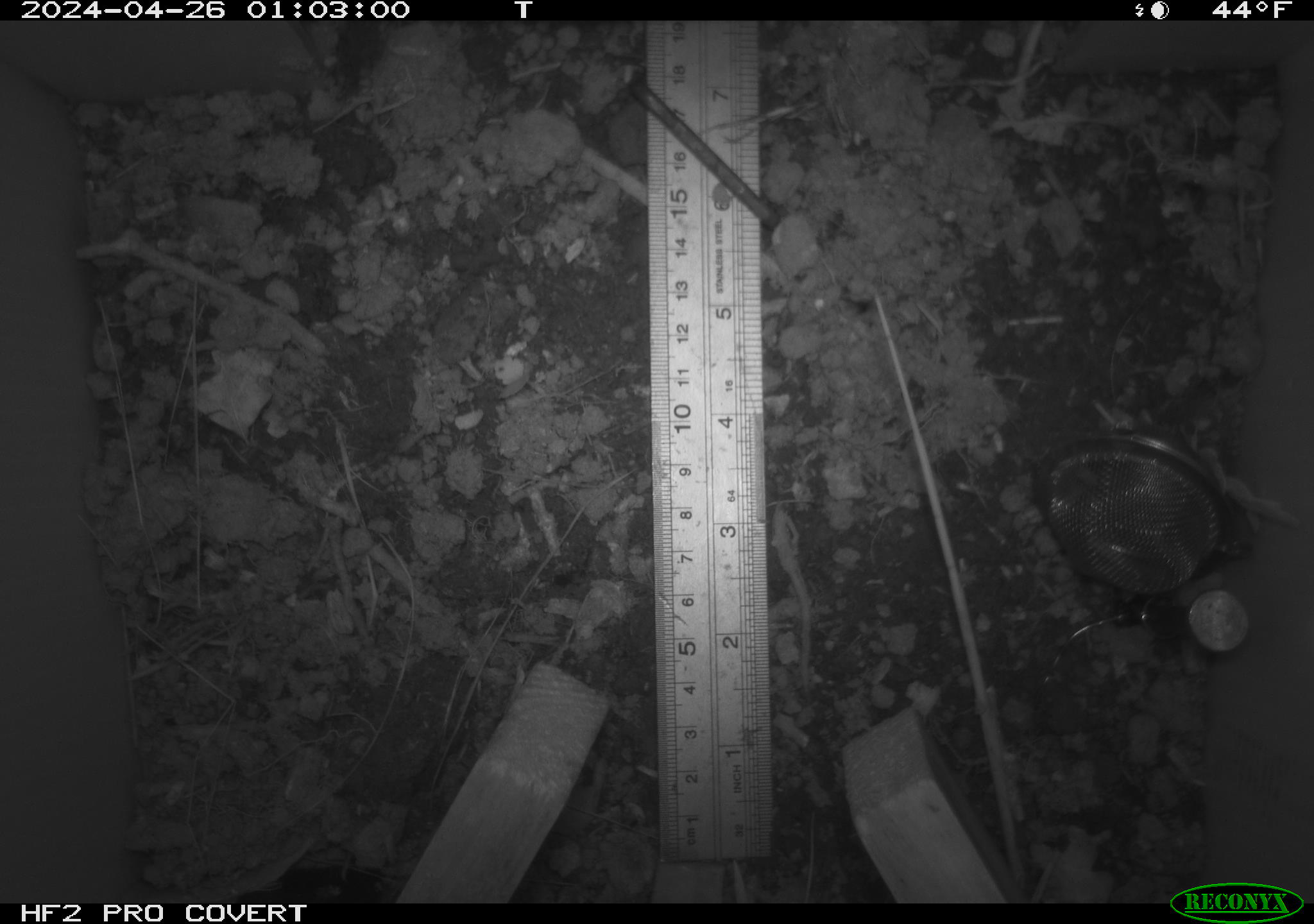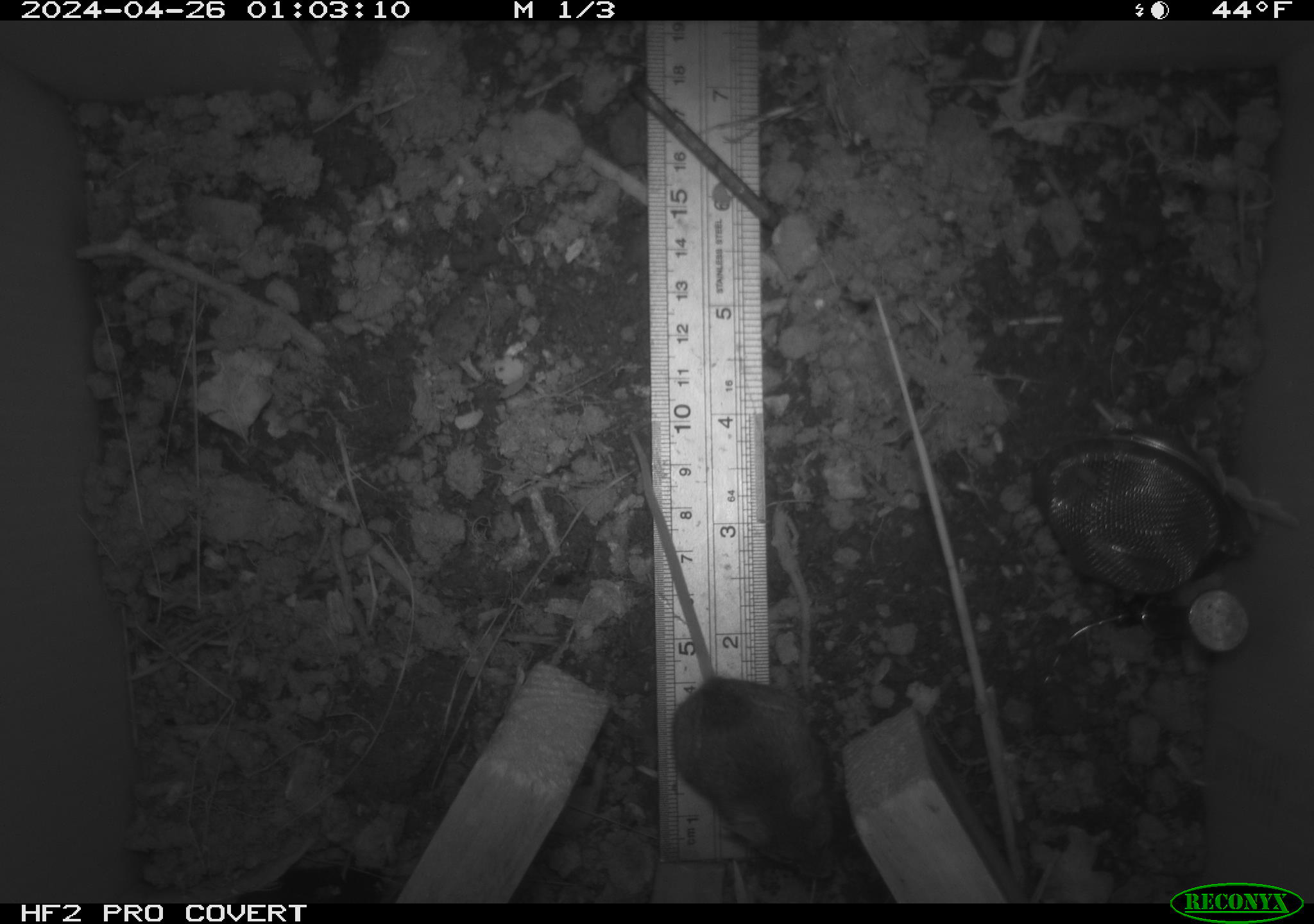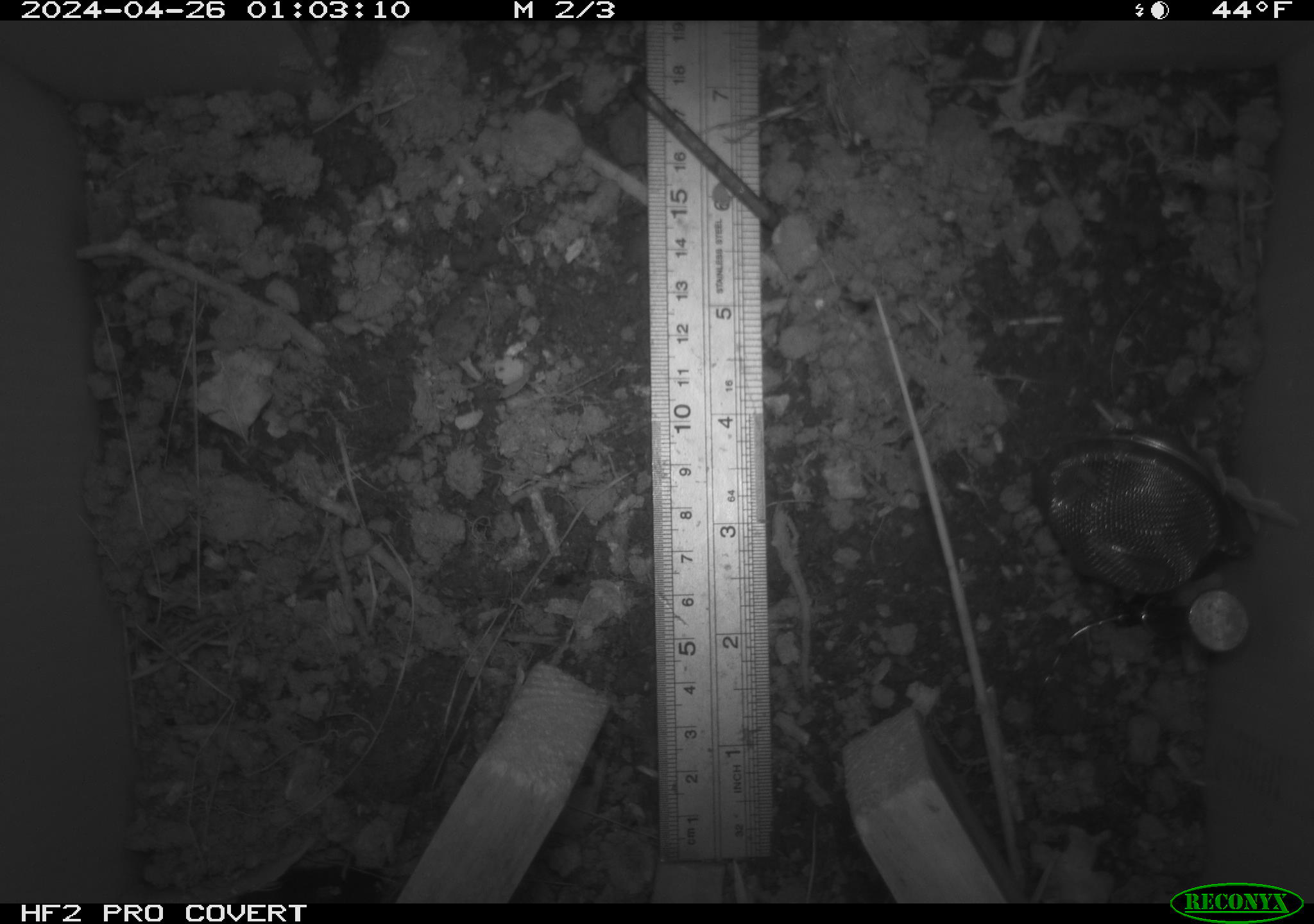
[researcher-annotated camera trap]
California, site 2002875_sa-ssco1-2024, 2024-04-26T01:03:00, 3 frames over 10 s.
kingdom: Animalia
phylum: Chordata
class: Mammalia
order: Rodentia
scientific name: Rodentia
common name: mouse species